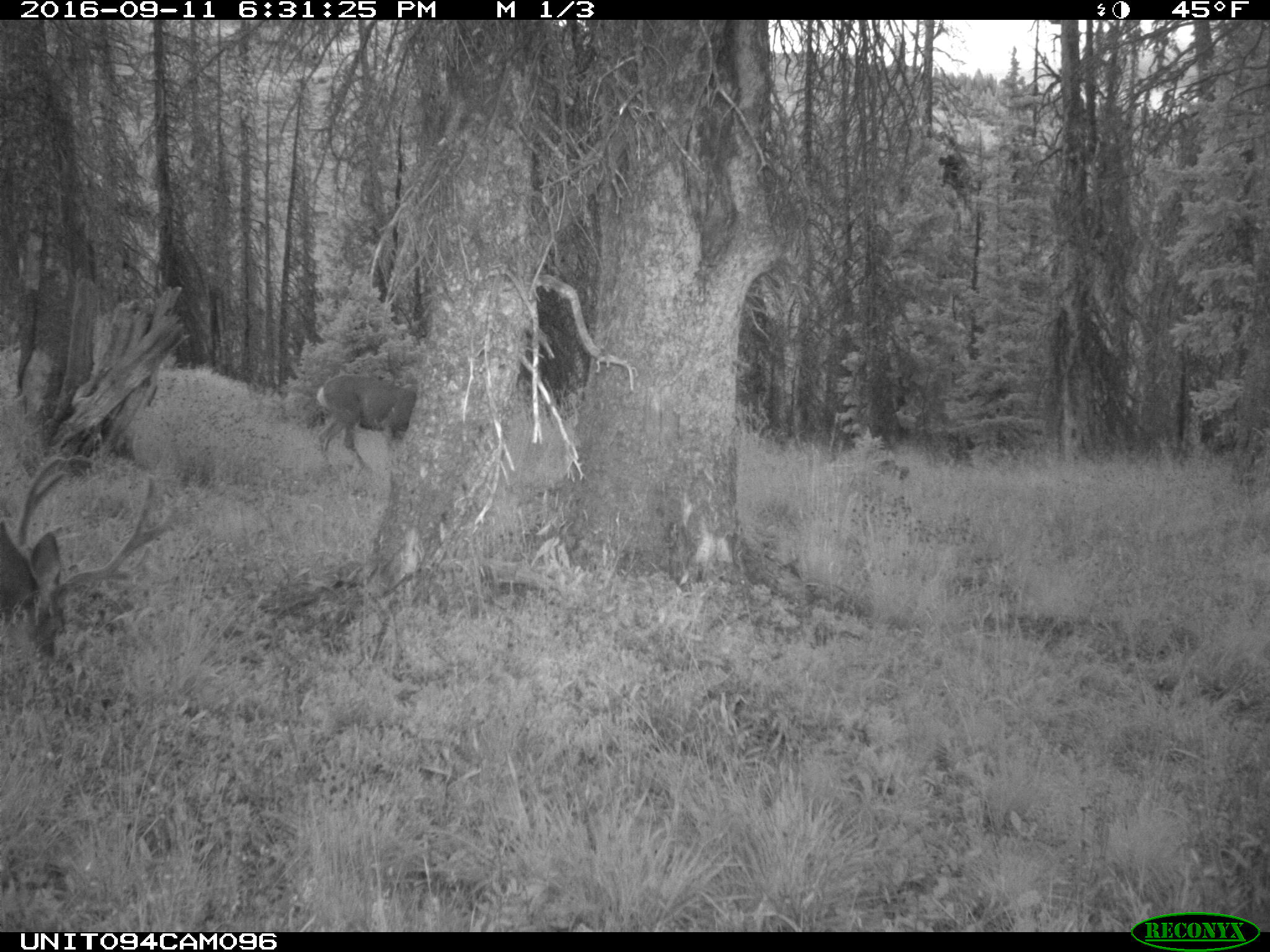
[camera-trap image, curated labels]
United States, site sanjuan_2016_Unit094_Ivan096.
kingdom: Animalia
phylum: Chordata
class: Mammalia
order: Artiodactyla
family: Cervidae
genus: Odocoileus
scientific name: Odocoileus hemionus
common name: mule deer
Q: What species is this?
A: Odocoileus hemionus (mule deer).